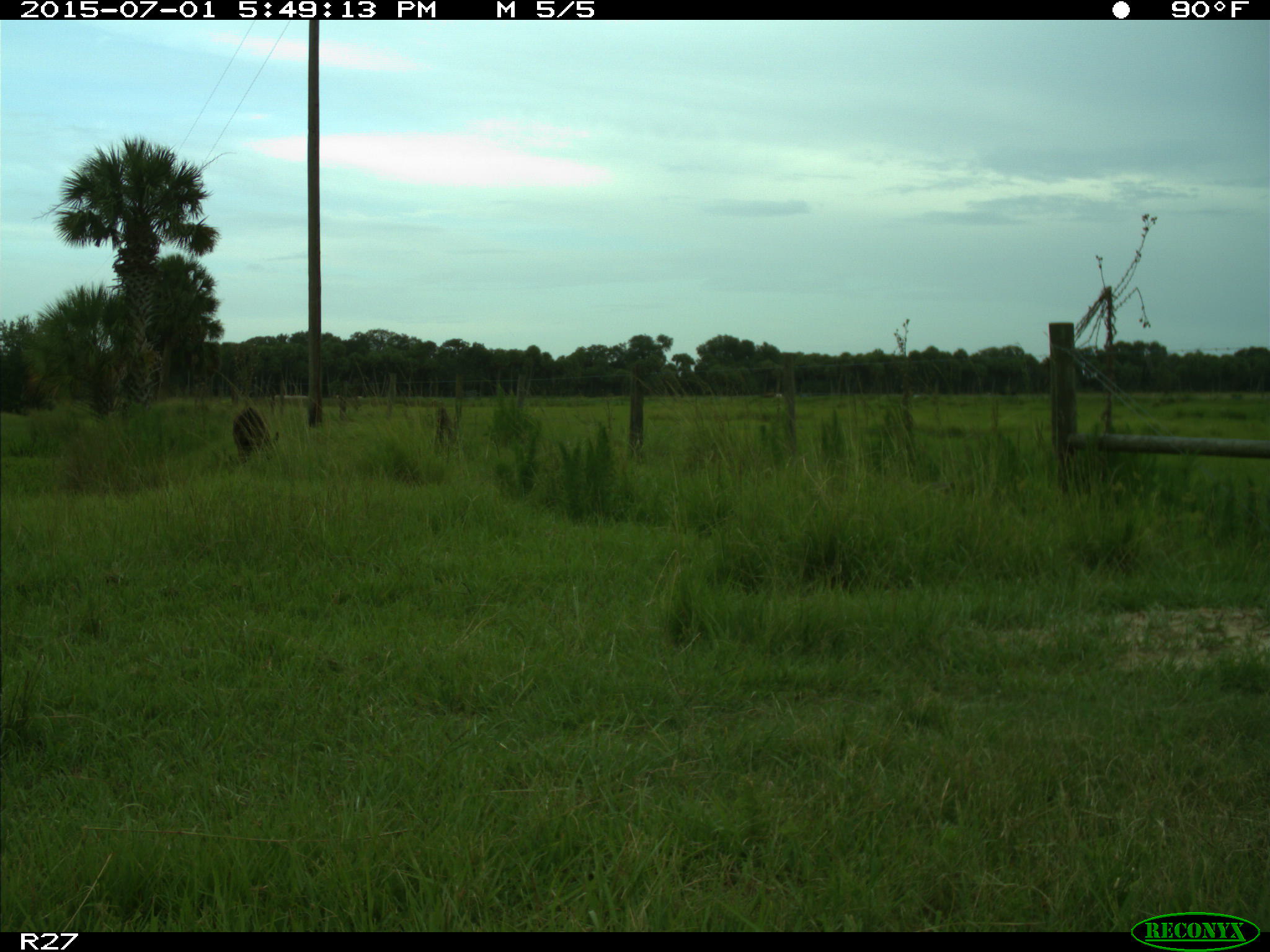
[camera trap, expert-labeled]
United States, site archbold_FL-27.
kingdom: Animalia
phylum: Chordata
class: Mammalia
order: Artiodactyla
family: Bovidae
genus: Bos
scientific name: Bos taurus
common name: domestic cow